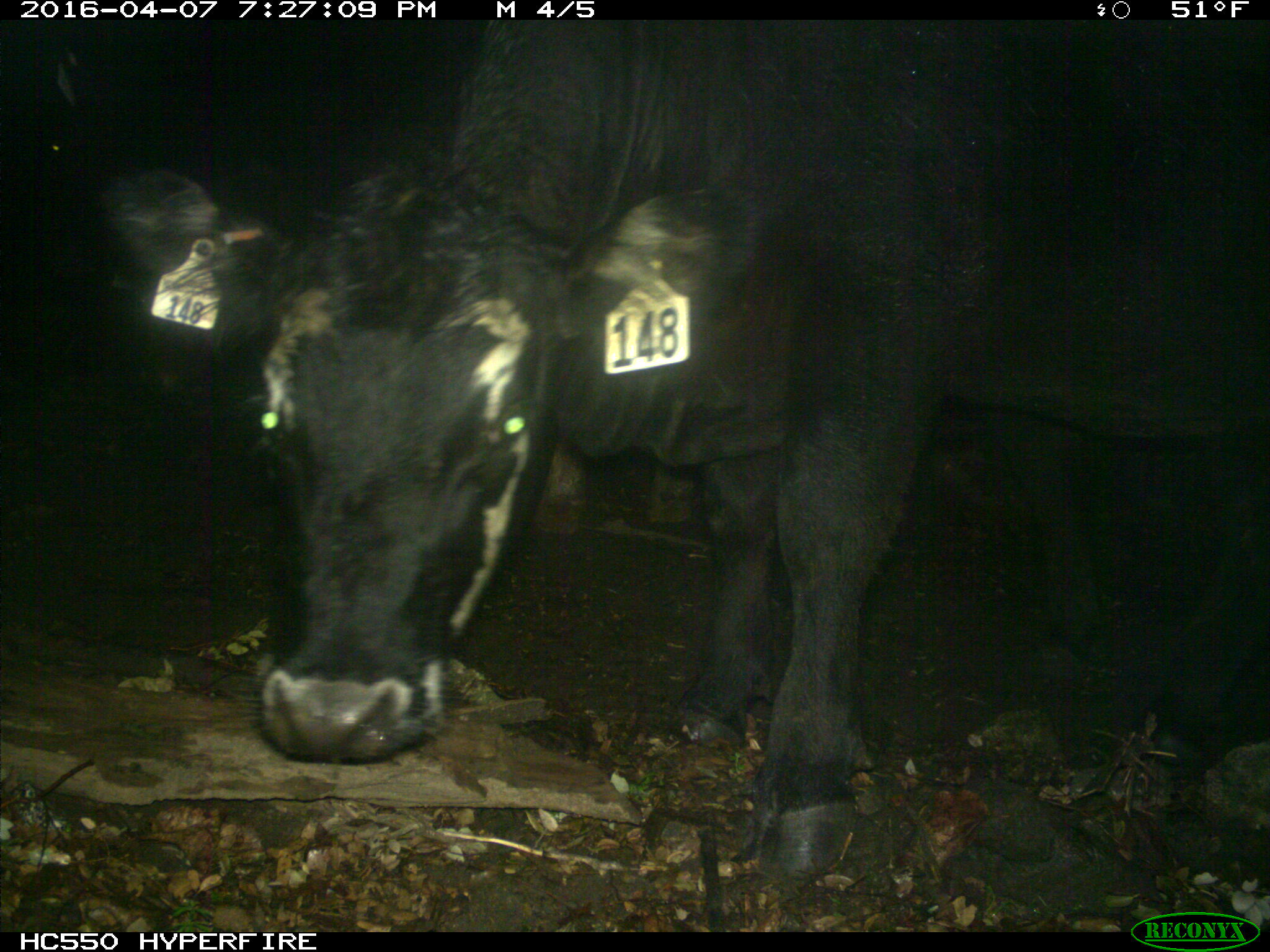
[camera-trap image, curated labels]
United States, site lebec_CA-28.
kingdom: Animalia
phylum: Chordata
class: Mammalia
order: Artiodactyla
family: Bovidae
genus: Bos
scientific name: Bos taurus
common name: domestic cow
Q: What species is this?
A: Bos taurus (domestic cow).